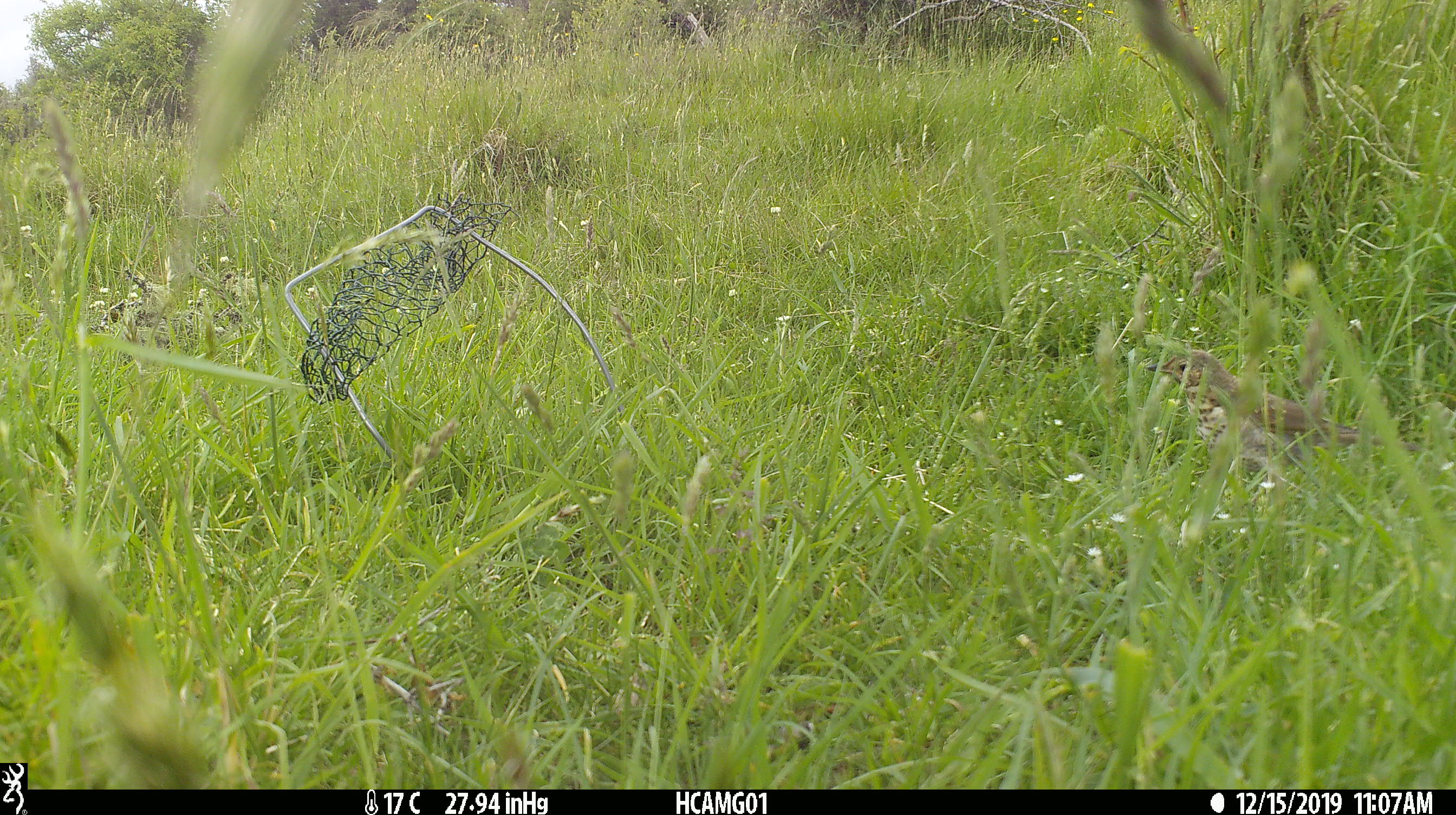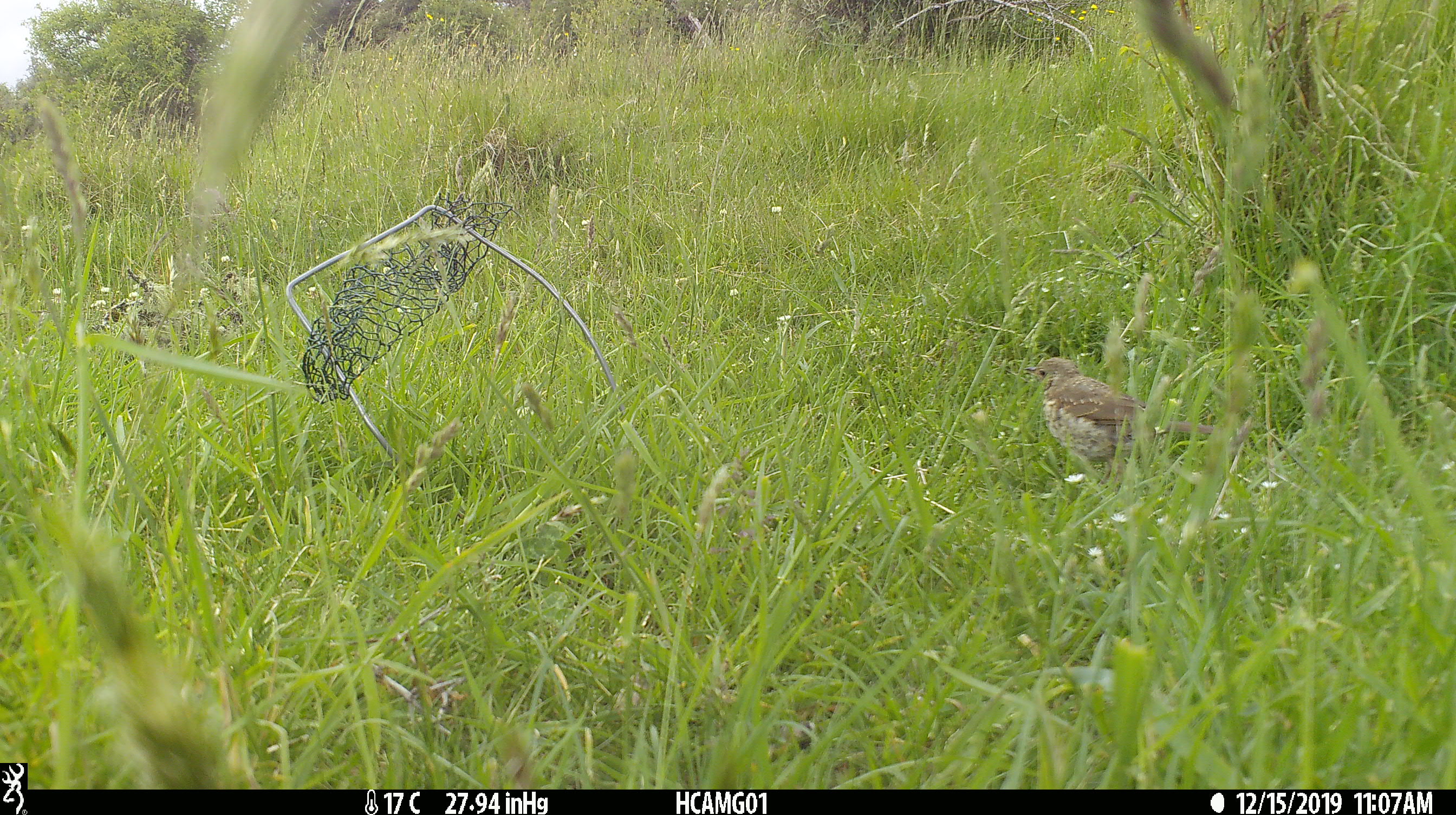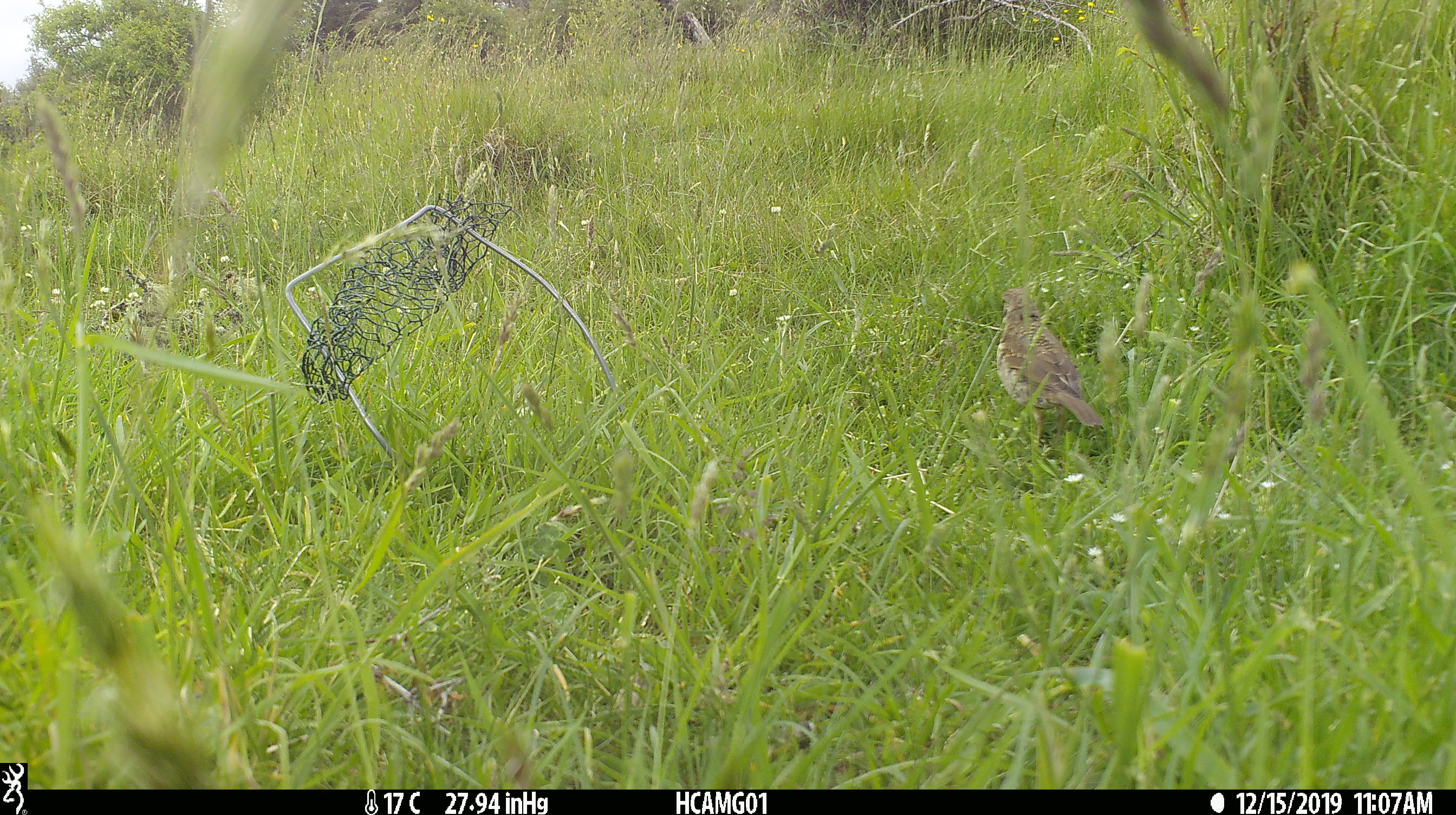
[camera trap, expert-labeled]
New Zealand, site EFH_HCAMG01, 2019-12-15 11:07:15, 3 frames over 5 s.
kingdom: Animalia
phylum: Chordata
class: Aves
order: Passeriformes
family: Turdidae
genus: Turdus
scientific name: Turdus philomelos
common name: song thrush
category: thrush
Thrush (song thrush) (Turdus philomelos).